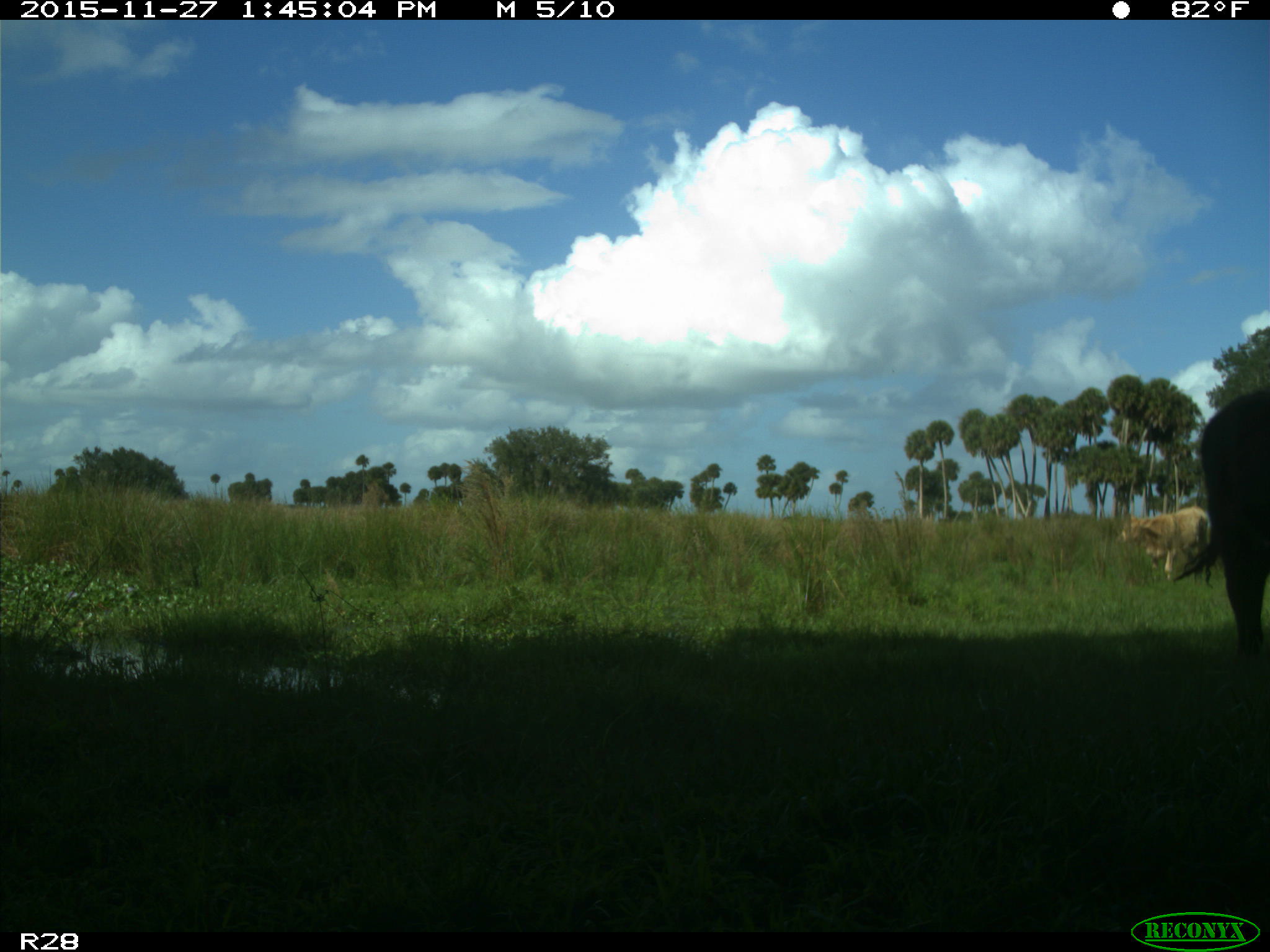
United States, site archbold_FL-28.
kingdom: Animalia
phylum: Chordata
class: Mammalia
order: Artiodactyla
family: Bovidae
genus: Bos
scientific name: Bos taurus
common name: domestic cow